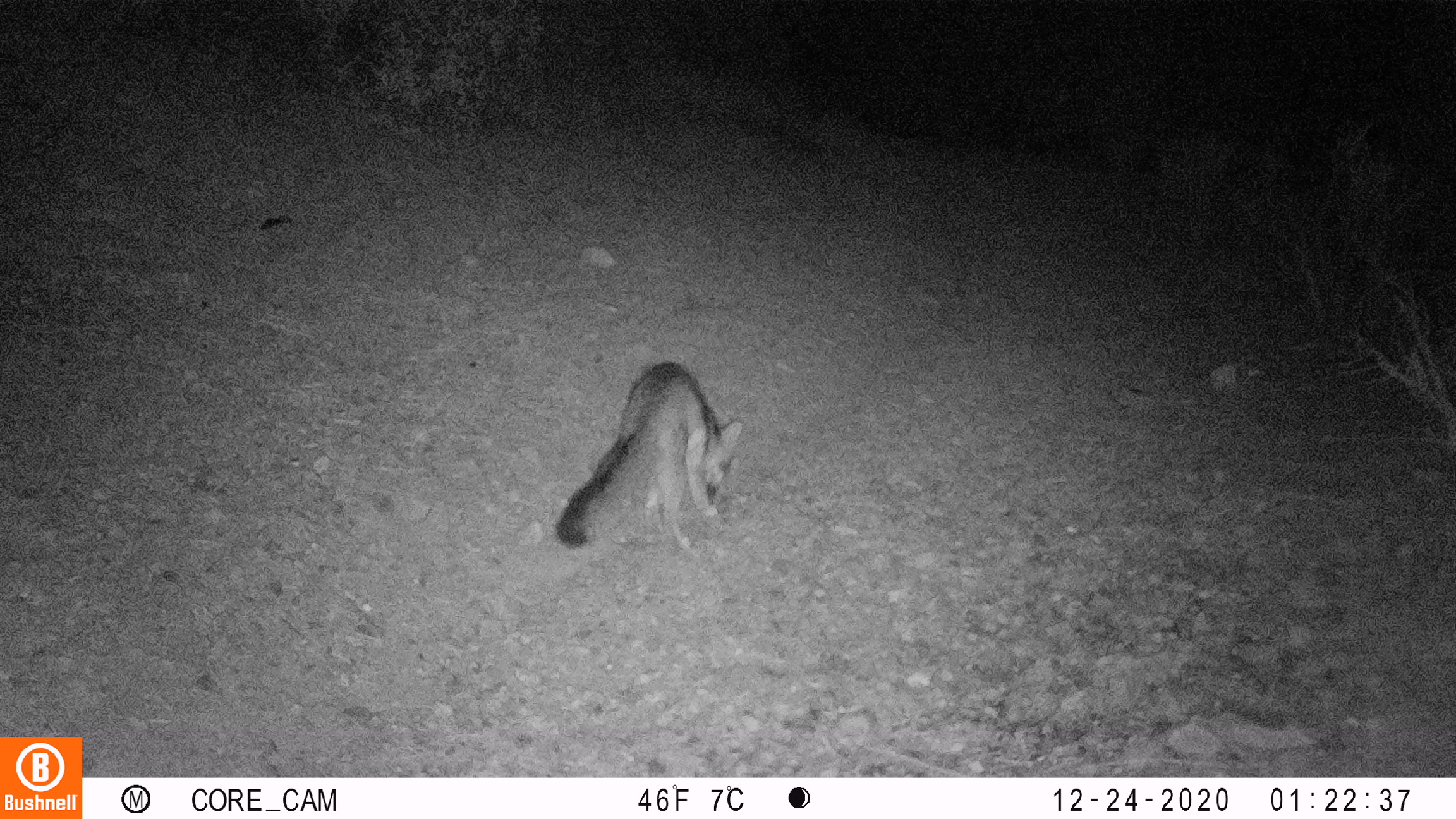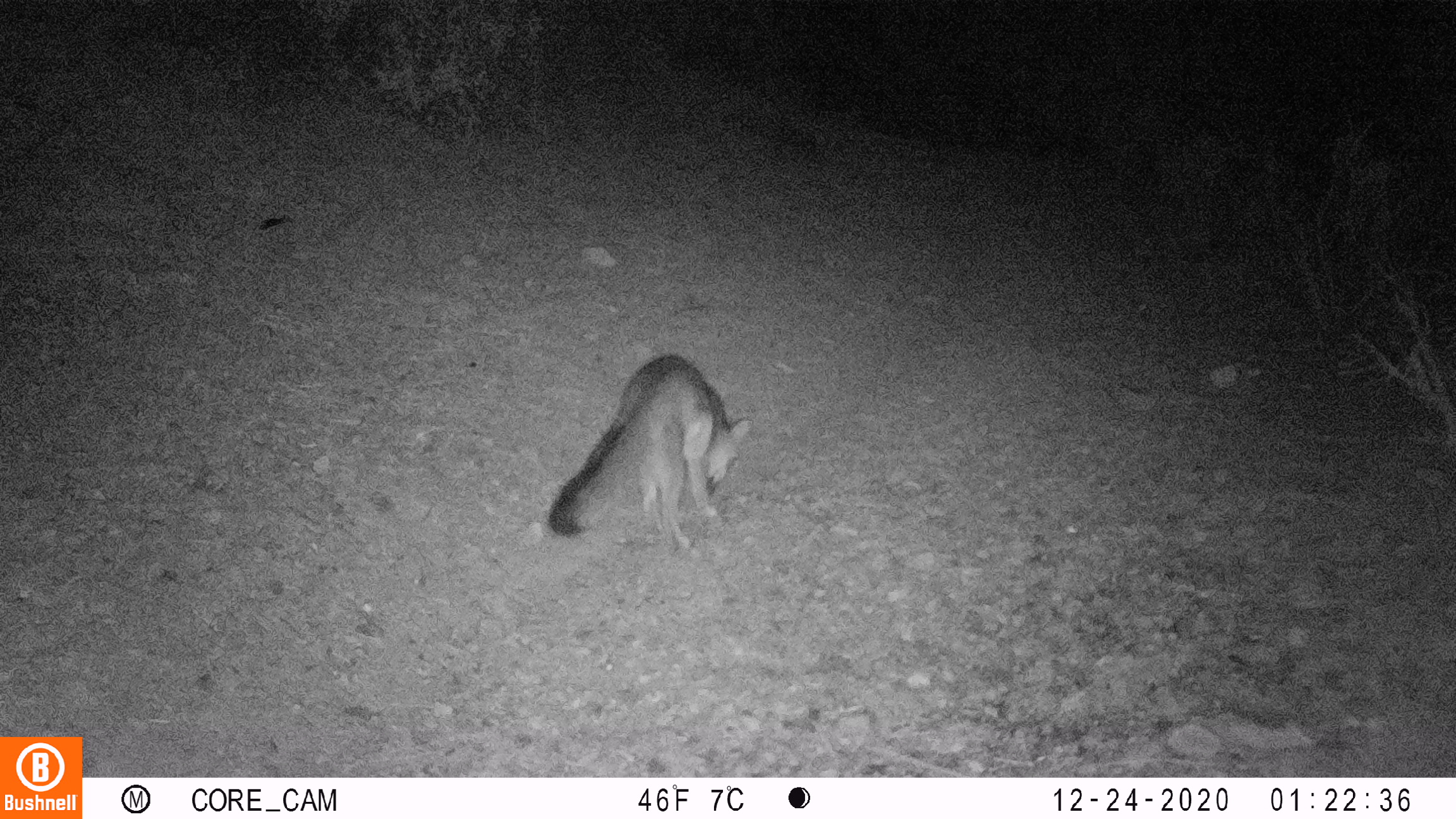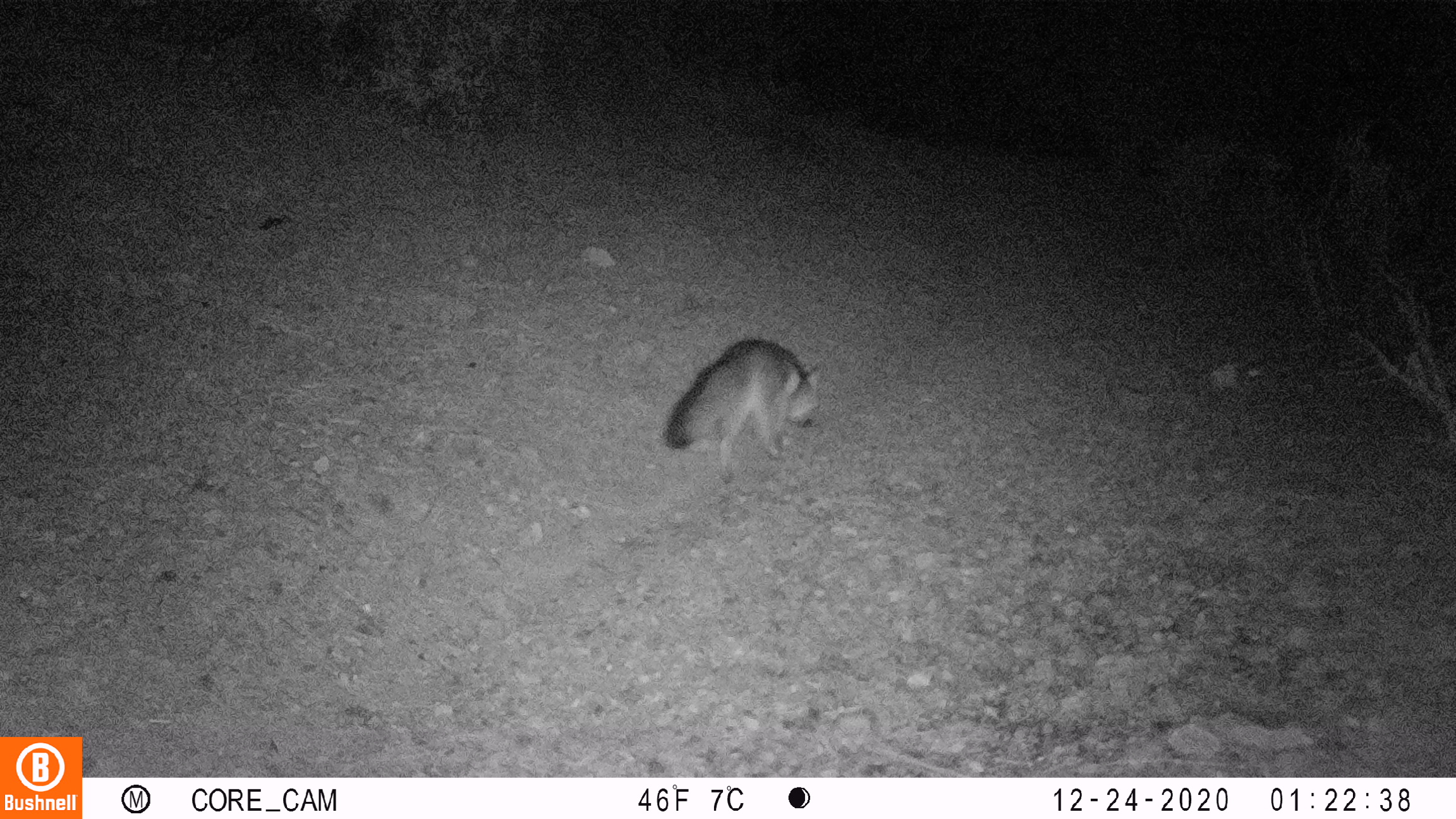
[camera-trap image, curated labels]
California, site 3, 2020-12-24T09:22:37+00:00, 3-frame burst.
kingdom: Animalia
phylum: Chordata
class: Mammalia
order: Carnivora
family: Canidae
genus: Urocyon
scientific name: Urocyon cinereoargenteus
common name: gray fox